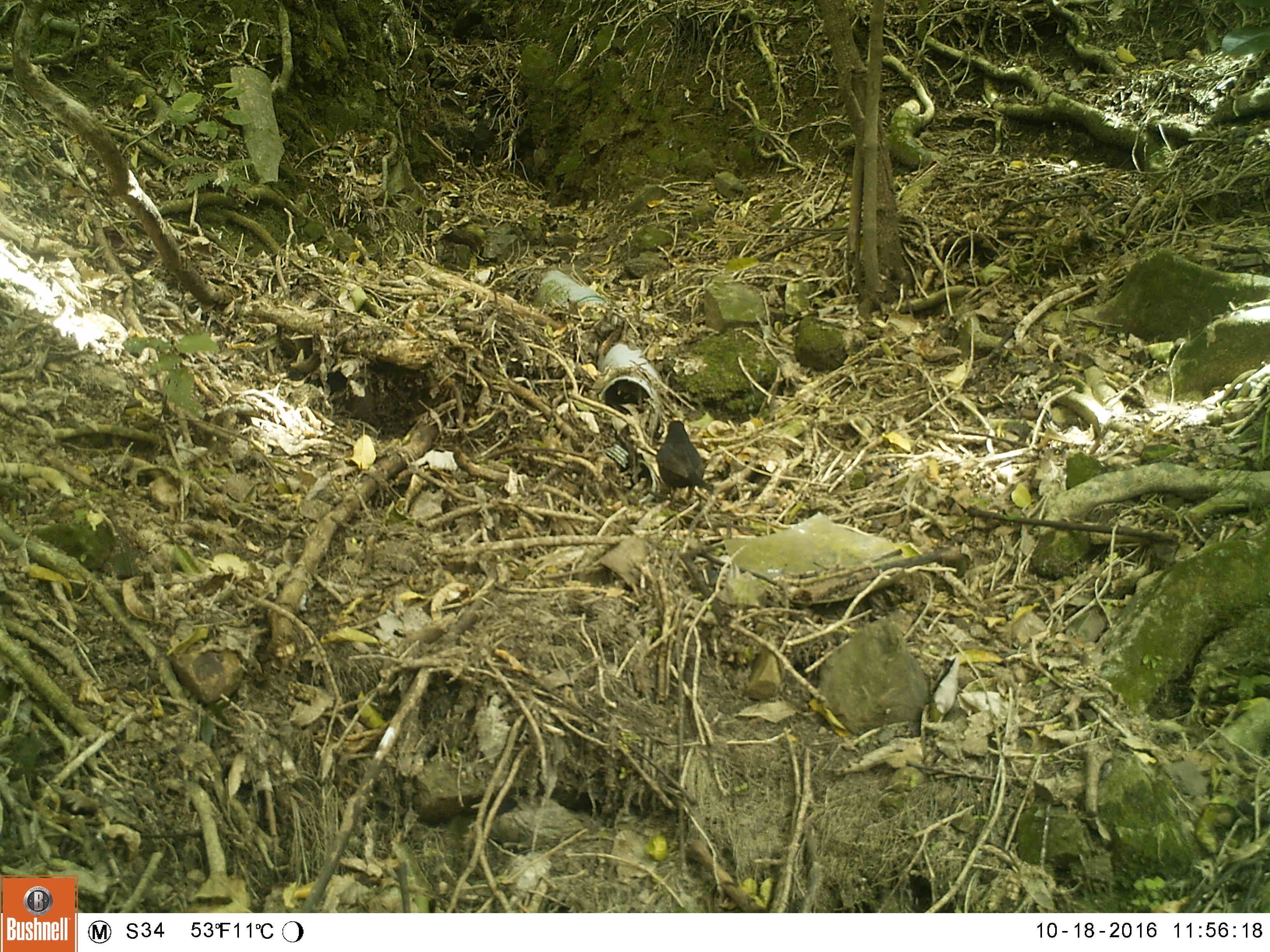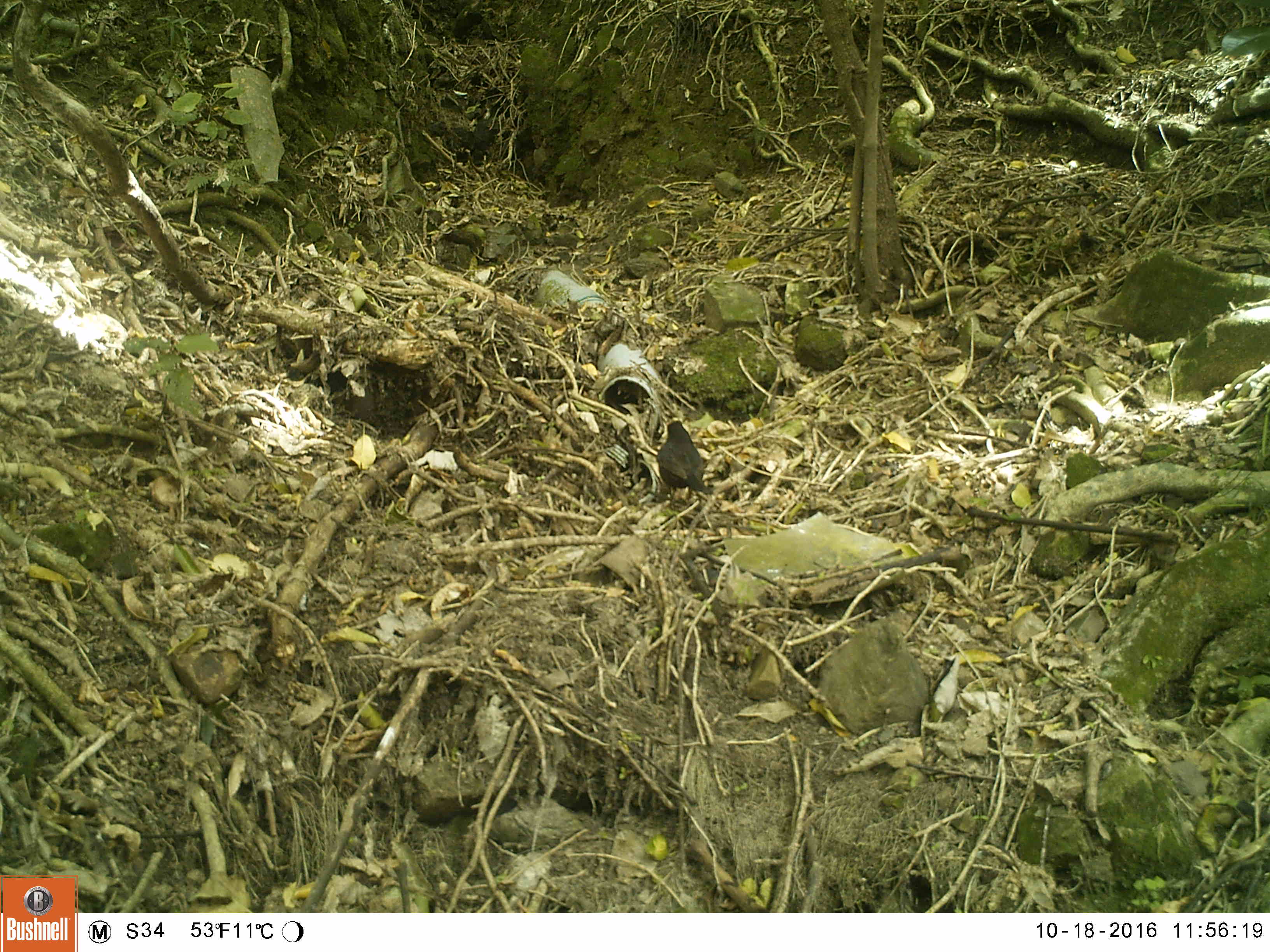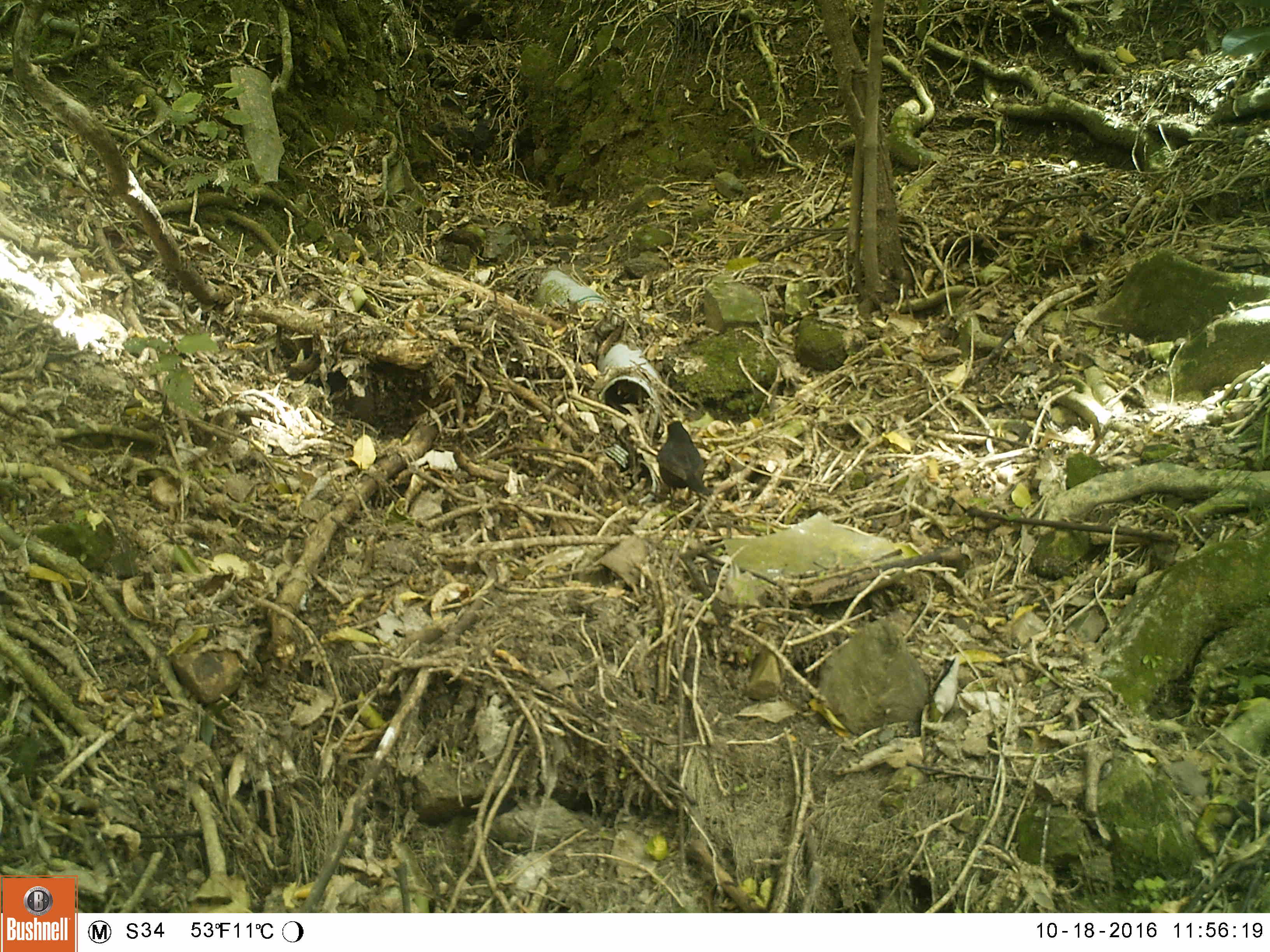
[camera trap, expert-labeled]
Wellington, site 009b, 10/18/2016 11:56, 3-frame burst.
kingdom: Animalia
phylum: Chordata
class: Aves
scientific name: Aves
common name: bird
Bird (Aves).